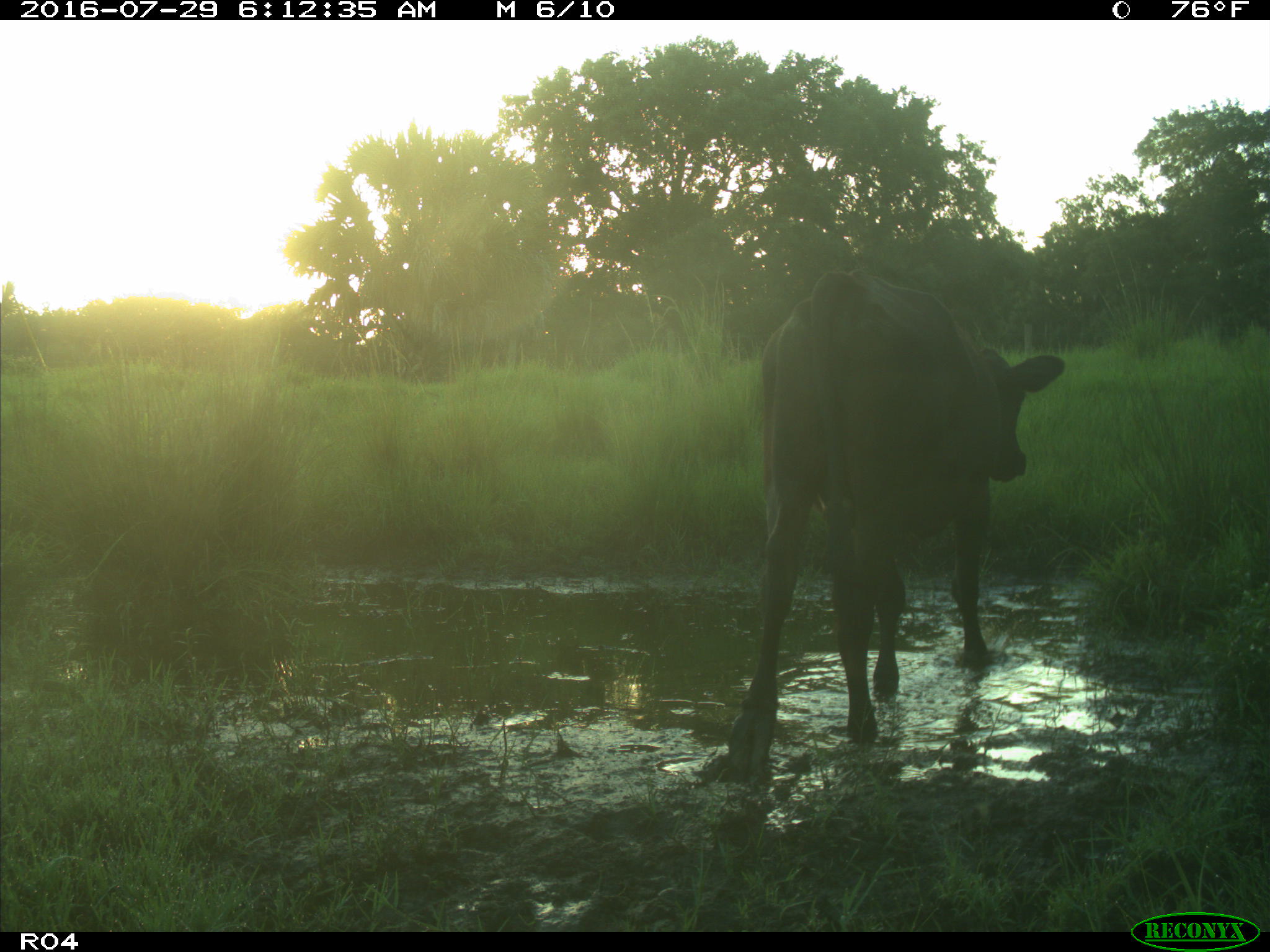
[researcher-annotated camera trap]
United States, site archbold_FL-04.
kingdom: Animalia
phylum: Chordata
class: Mammalia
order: Artiodactyla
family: Bovidae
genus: Bos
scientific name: Bos taurus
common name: domestic cow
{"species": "Bos taurus (domestic cow)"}